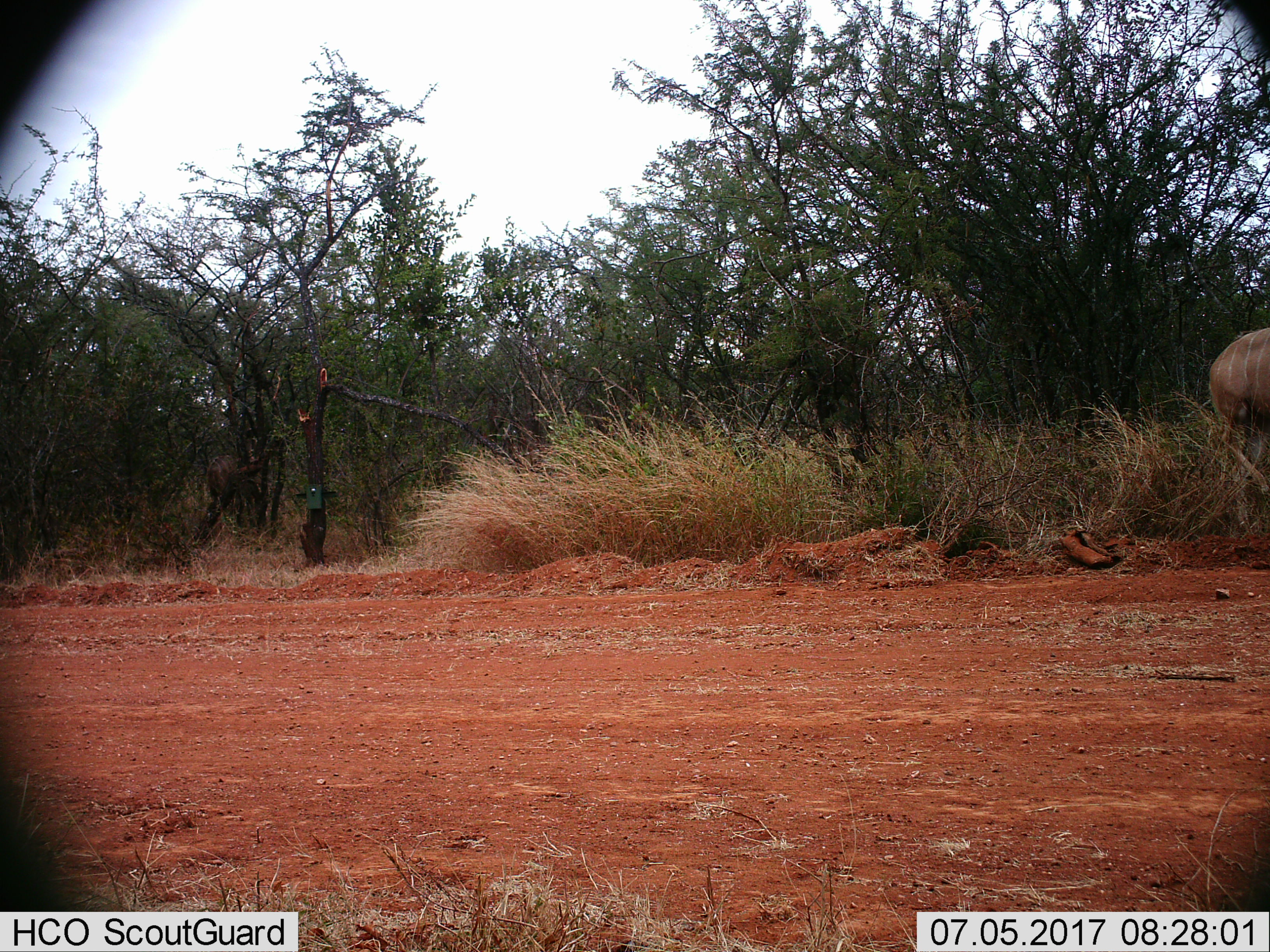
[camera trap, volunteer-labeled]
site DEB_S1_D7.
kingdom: Animalia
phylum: Chordata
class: Mammalia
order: Artiodactyla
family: Bovidae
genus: Tragelaphus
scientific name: Tragelaphus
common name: kudu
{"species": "kudu (Tragelaphus)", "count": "1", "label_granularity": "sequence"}